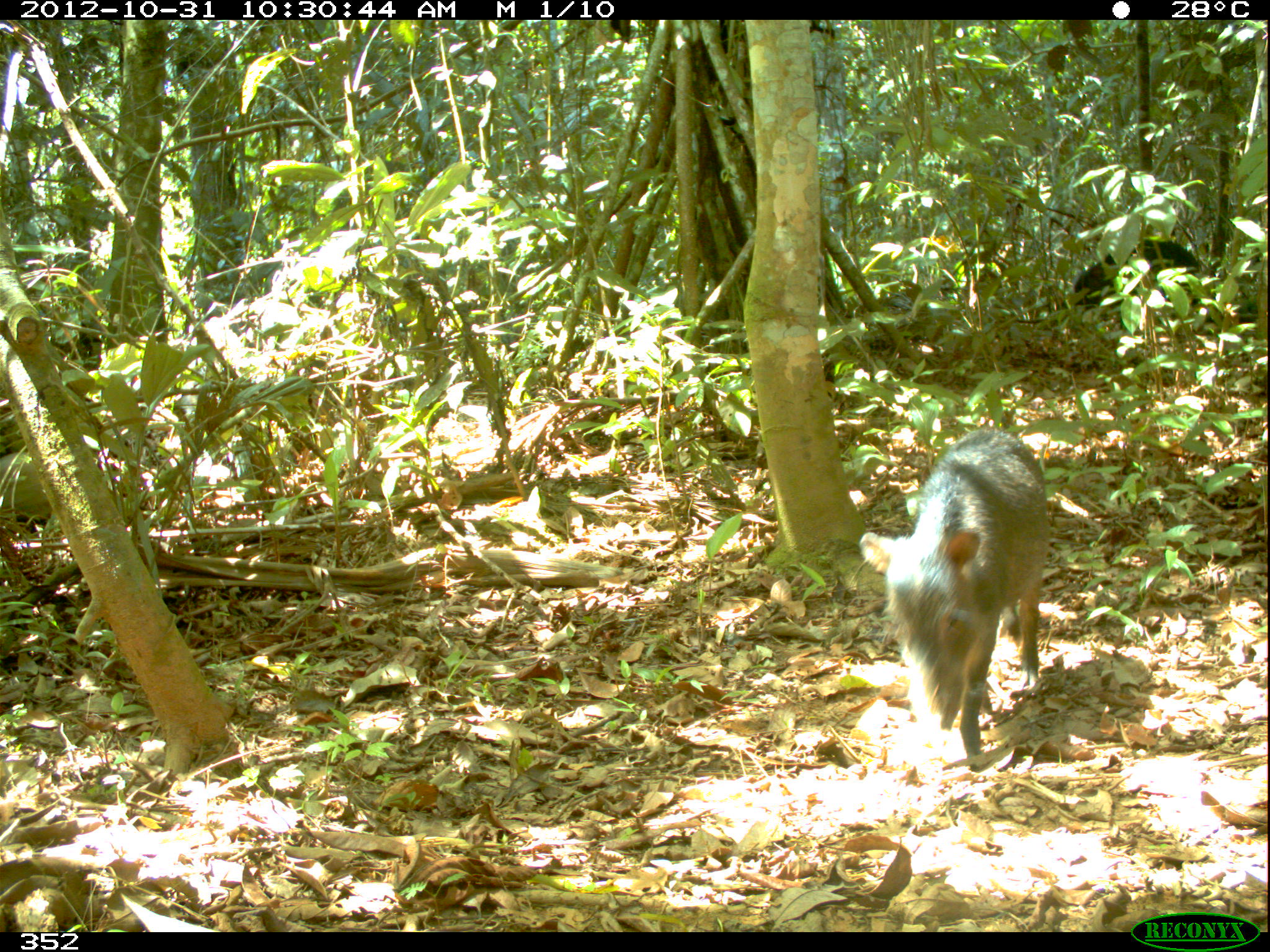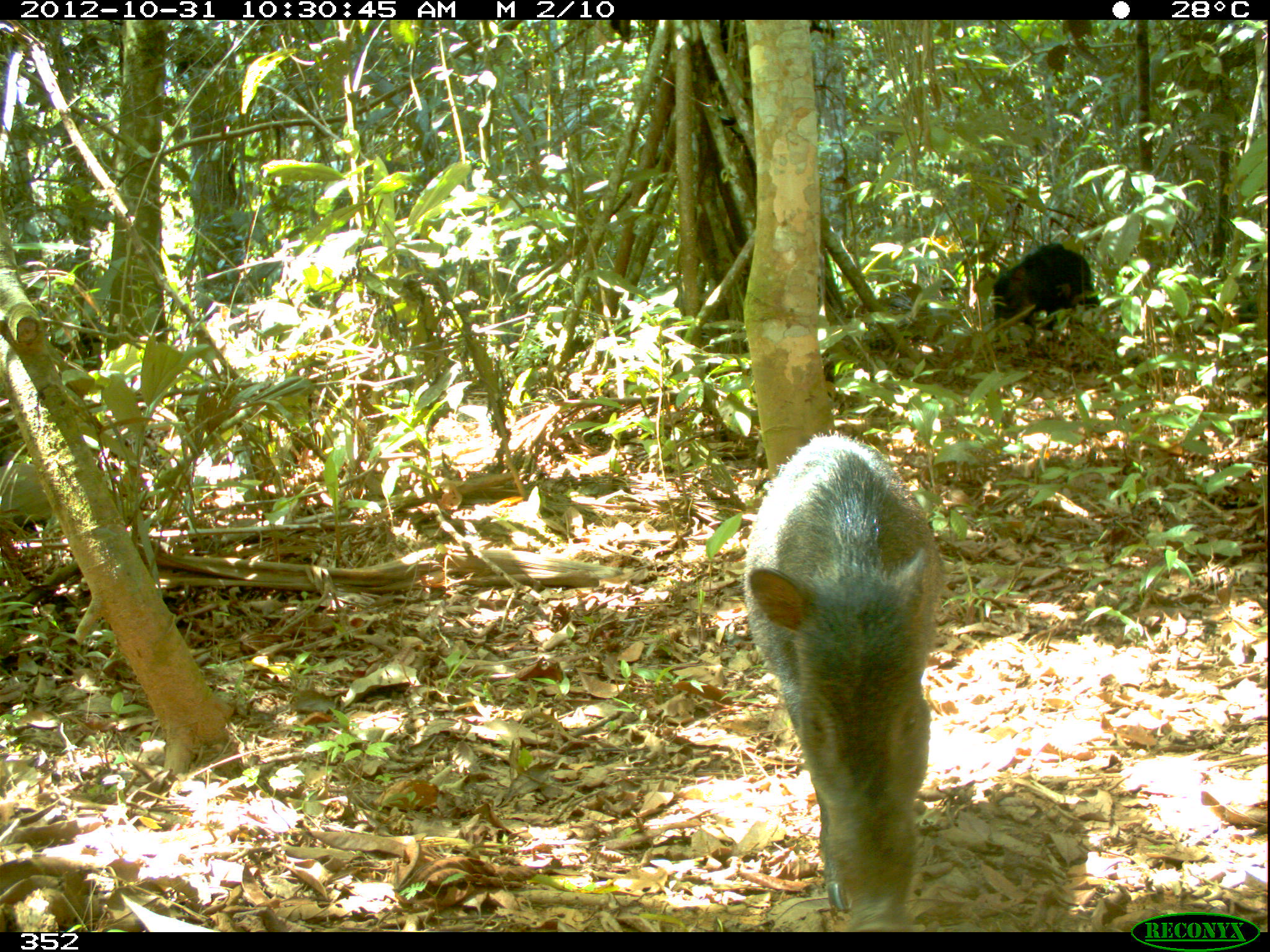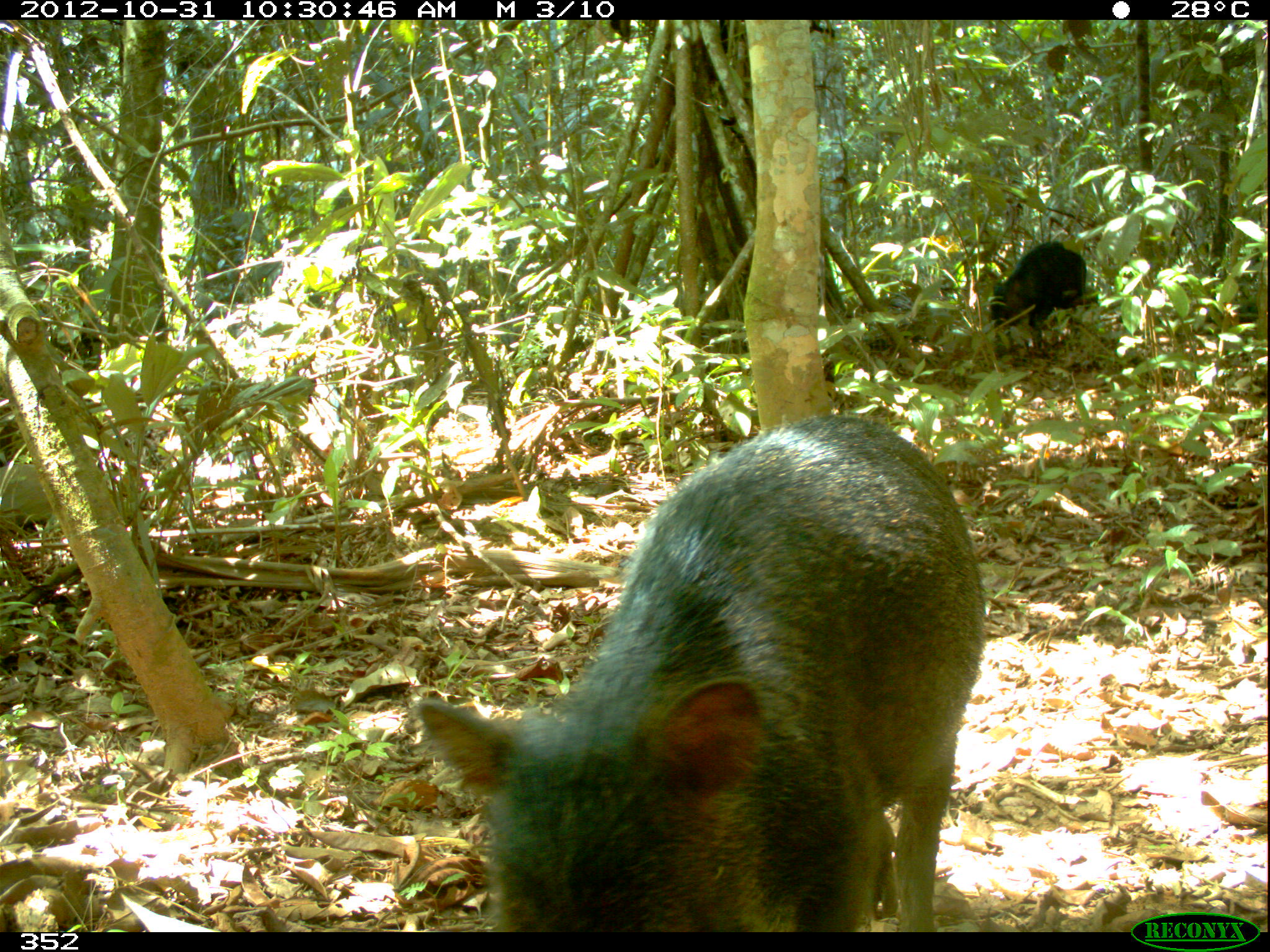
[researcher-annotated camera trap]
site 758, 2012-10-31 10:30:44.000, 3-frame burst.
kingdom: Animalia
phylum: Chordata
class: Mammalia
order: Artiodactyla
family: Tayassuidae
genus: Tayassu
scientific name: Tayassu pecari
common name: white-lipped peccary